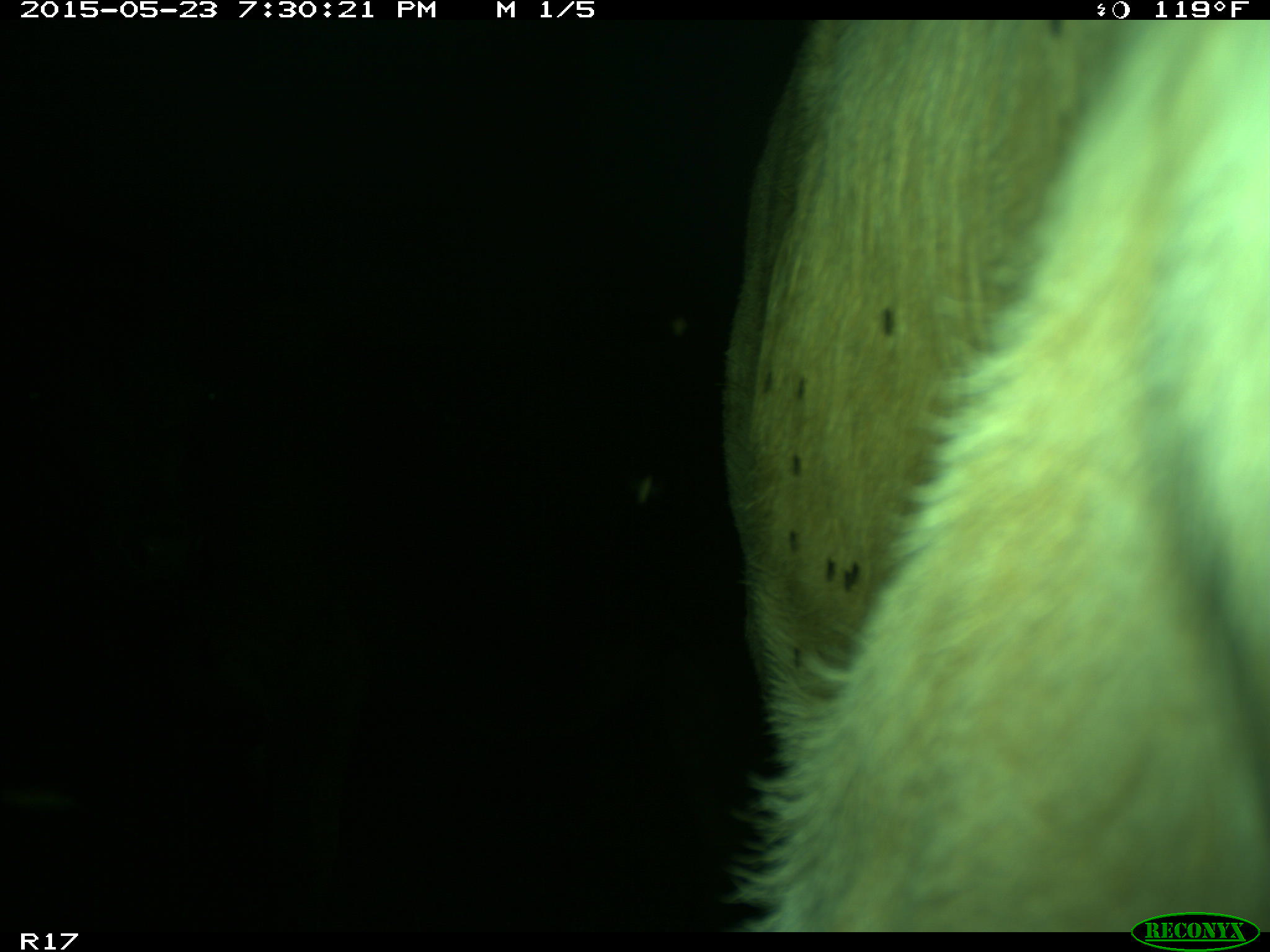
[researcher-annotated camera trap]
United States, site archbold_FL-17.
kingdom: Animalia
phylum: Chordata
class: Mammalia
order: Artiodactyla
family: Bovidae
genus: Bos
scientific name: Bos taurus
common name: domestic cow